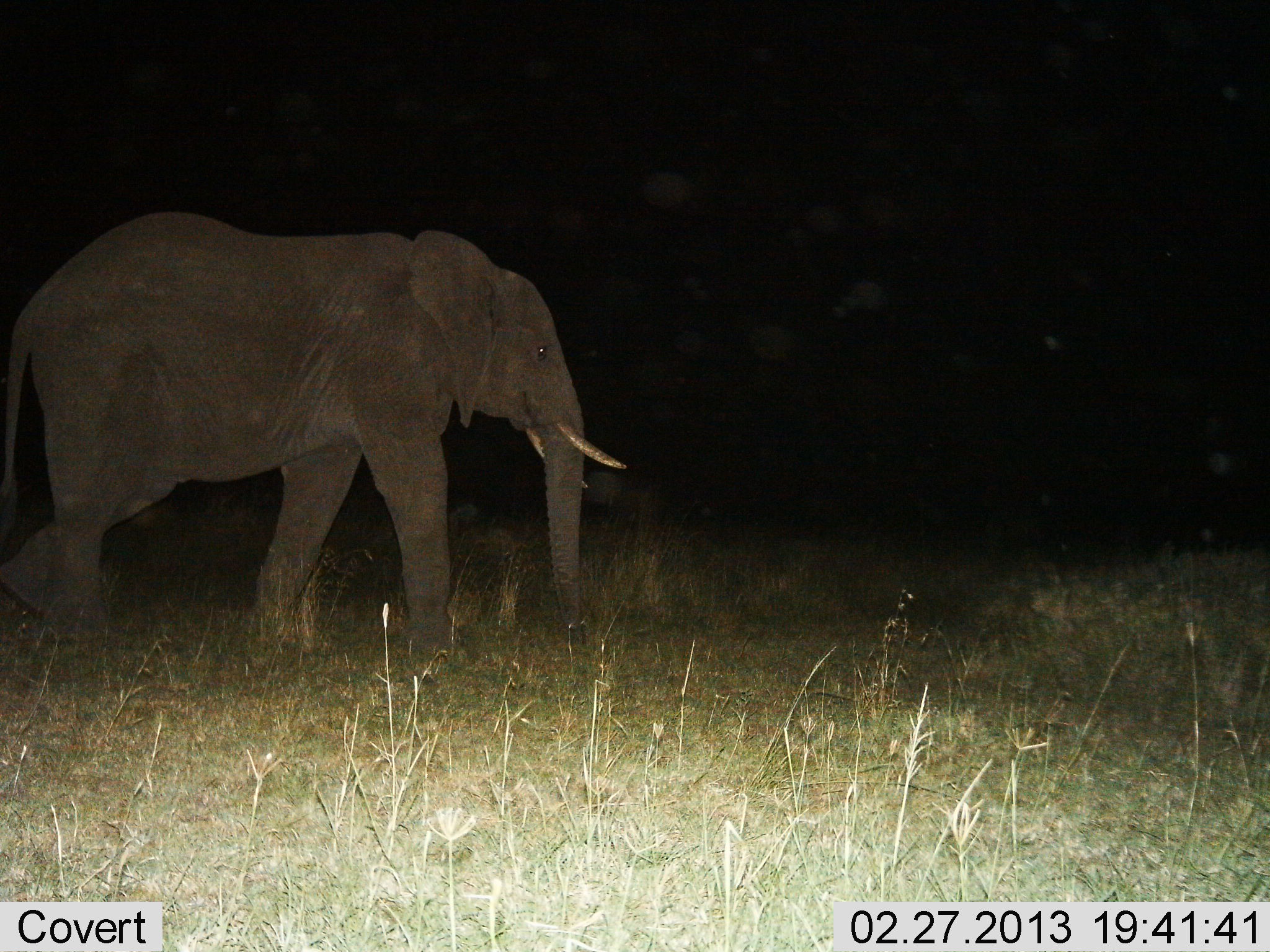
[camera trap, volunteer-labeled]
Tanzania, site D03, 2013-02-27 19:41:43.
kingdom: Animalia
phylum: Chordata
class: Mammalia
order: Proboscidea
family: Elephantidae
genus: Loxodonta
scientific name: Loxodonta africana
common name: african bush elephant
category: elephant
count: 1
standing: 11%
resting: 0%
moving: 89%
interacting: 0%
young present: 5%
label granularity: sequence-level